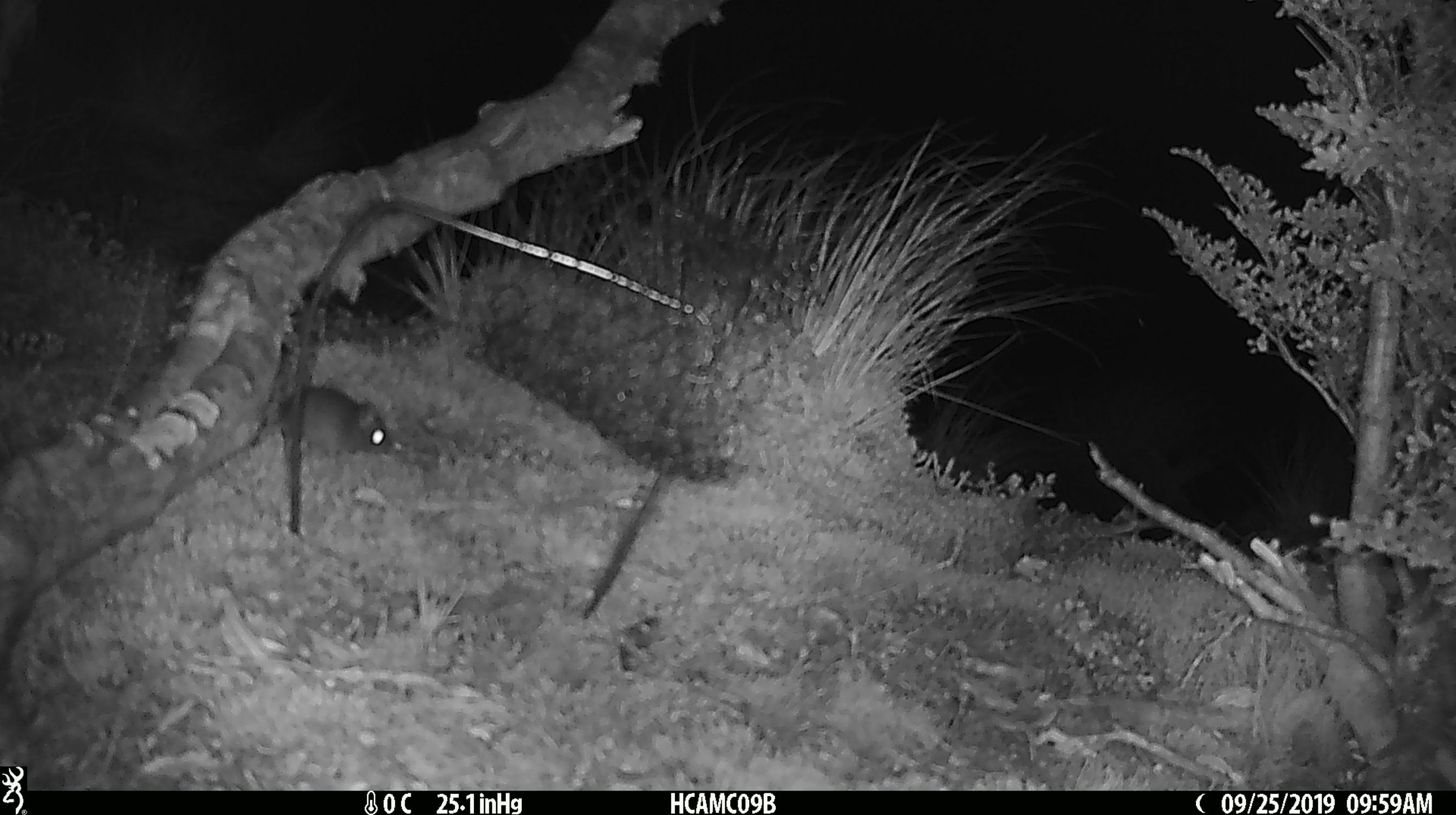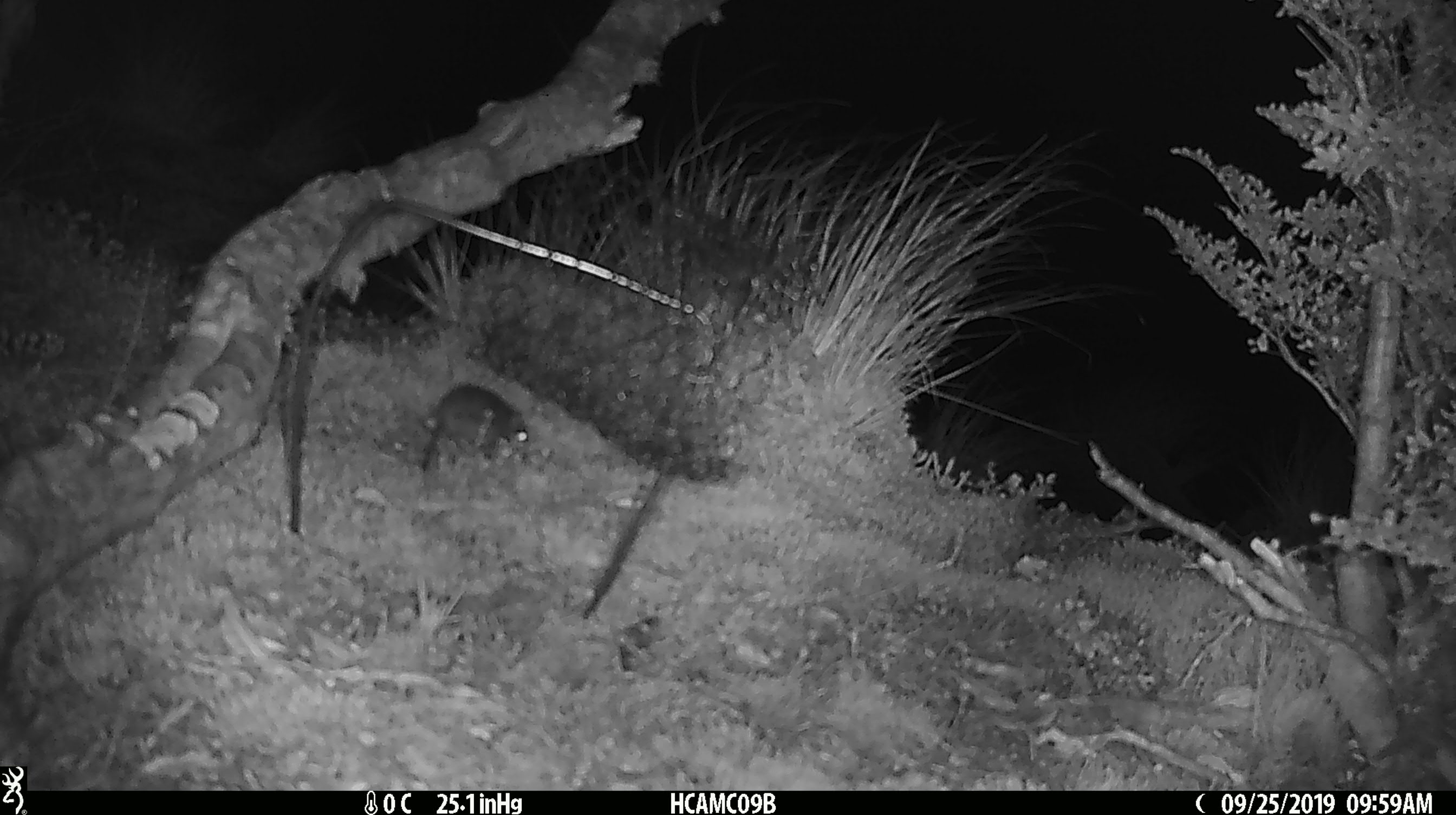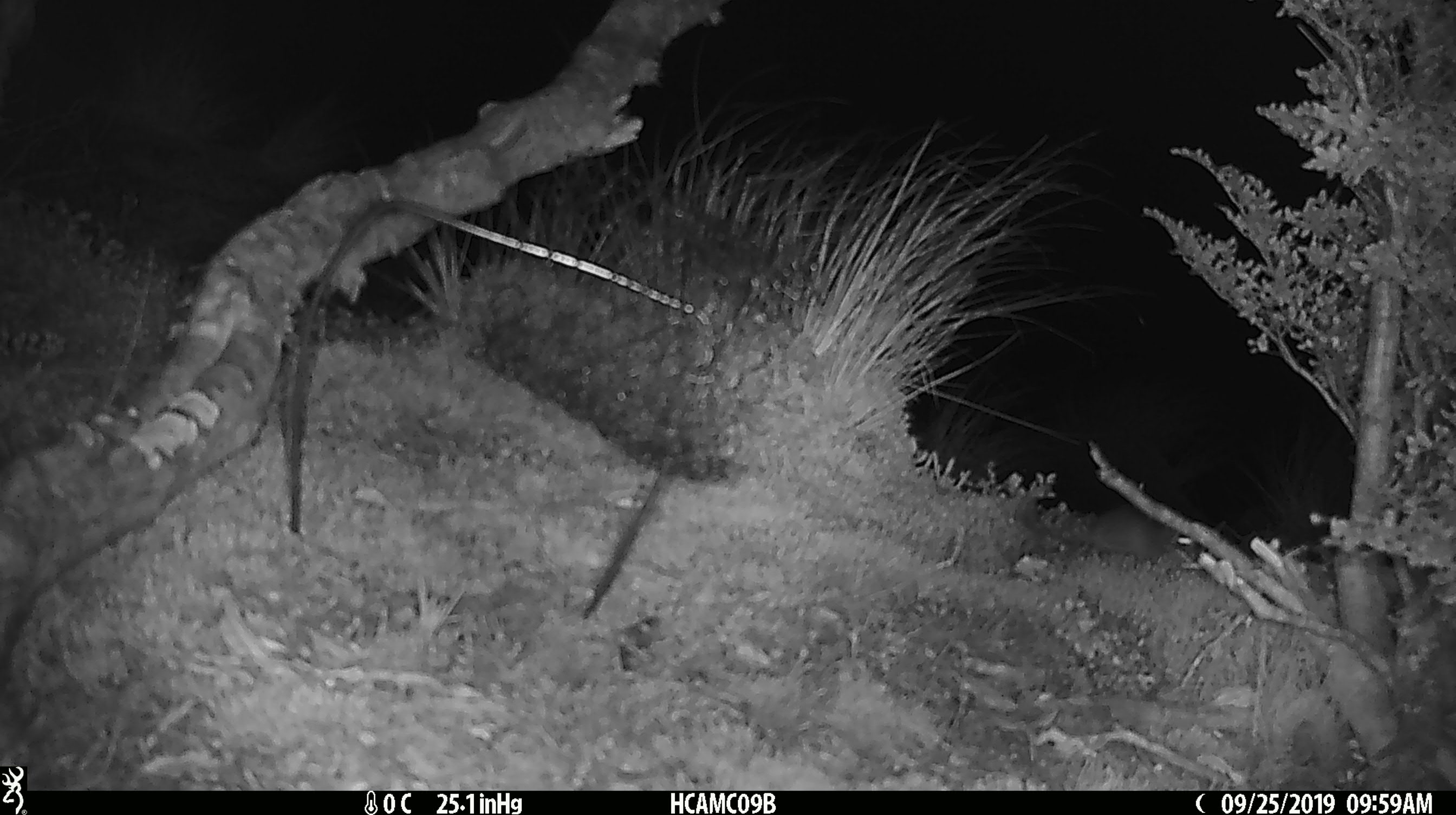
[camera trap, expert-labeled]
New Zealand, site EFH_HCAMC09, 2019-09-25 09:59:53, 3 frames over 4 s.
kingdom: Animalia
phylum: Chordata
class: Mammalia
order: Rodentia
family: Muridae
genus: Mus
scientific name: Mus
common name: mouse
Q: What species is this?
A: Mouse (Mus).